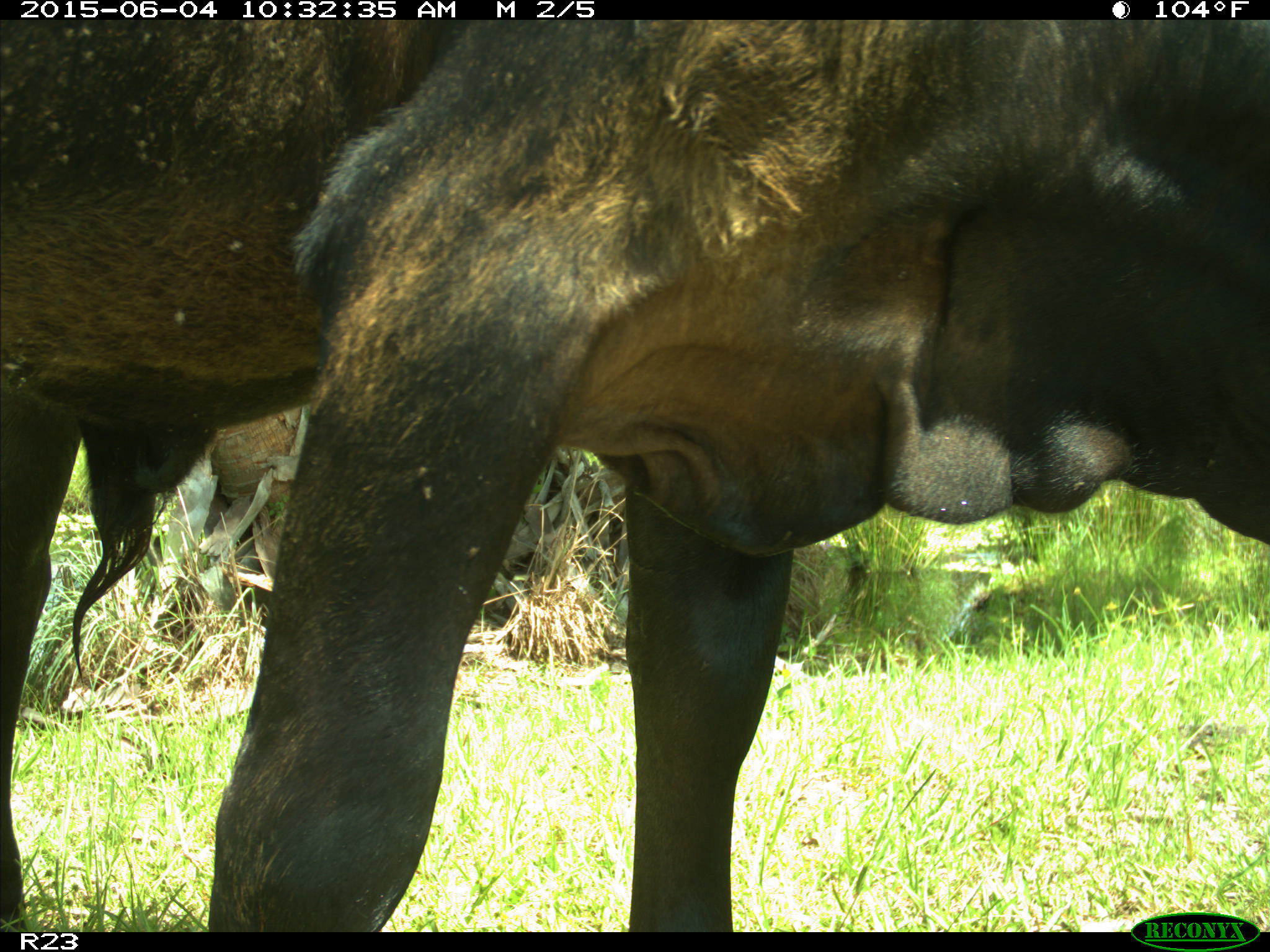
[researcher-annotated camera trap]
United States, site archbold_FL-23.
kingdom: Animalia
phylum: Chordata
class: Mammalia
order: Artiodactyla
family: Bovidae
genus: Bos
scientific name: Bos taurus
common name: domestic cow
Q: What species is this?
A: Bos taurus (domestic cow).